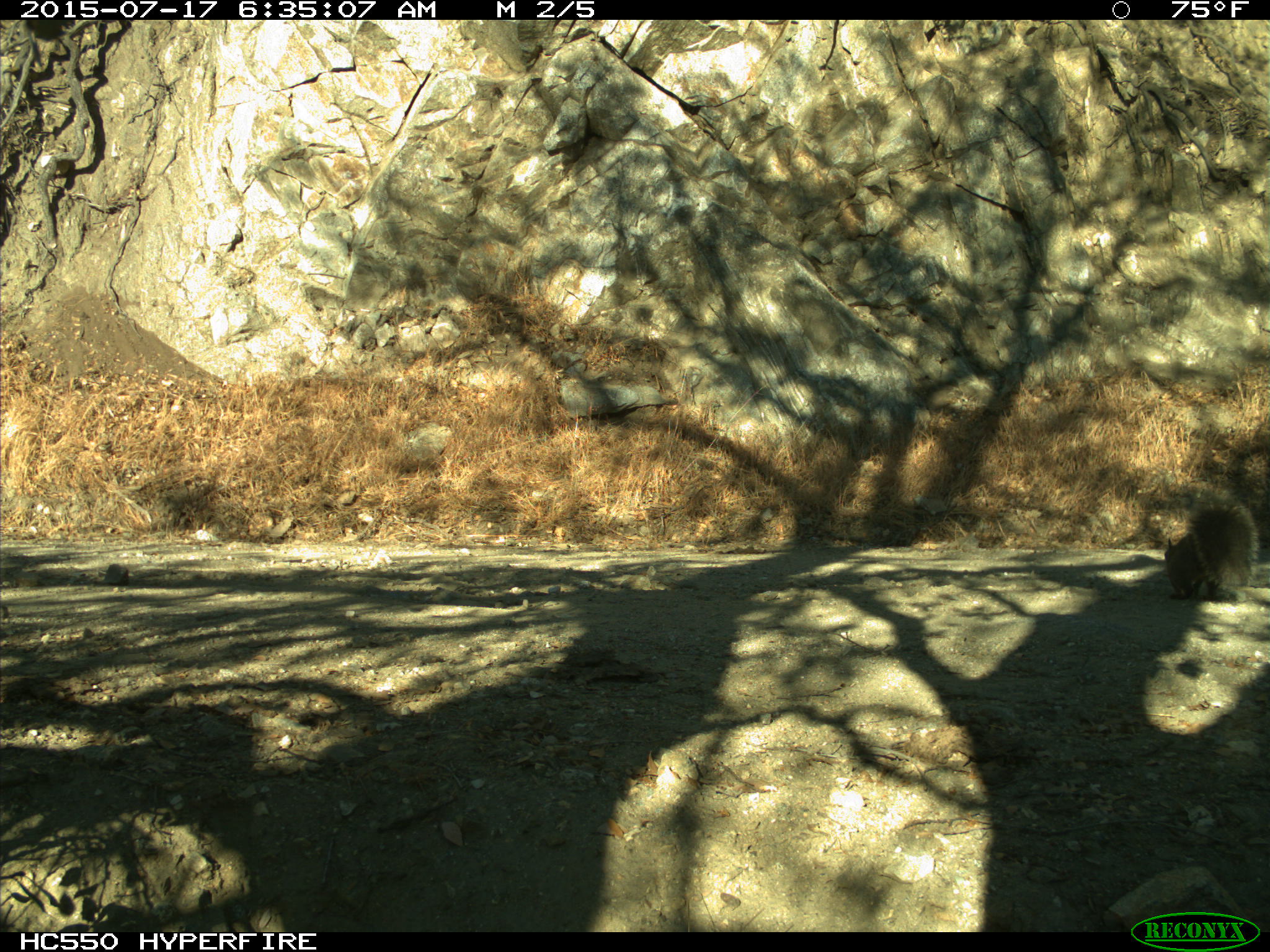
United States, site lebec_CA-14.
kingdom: Animalia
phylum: Chordata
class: Mammalia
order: Rodentia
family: Sciuridae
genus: Sciurus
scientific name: Sciurus carolinensis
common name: eastern gray squirrel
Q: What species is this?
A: Sciurus carolinensis (eastern gray squirrel).